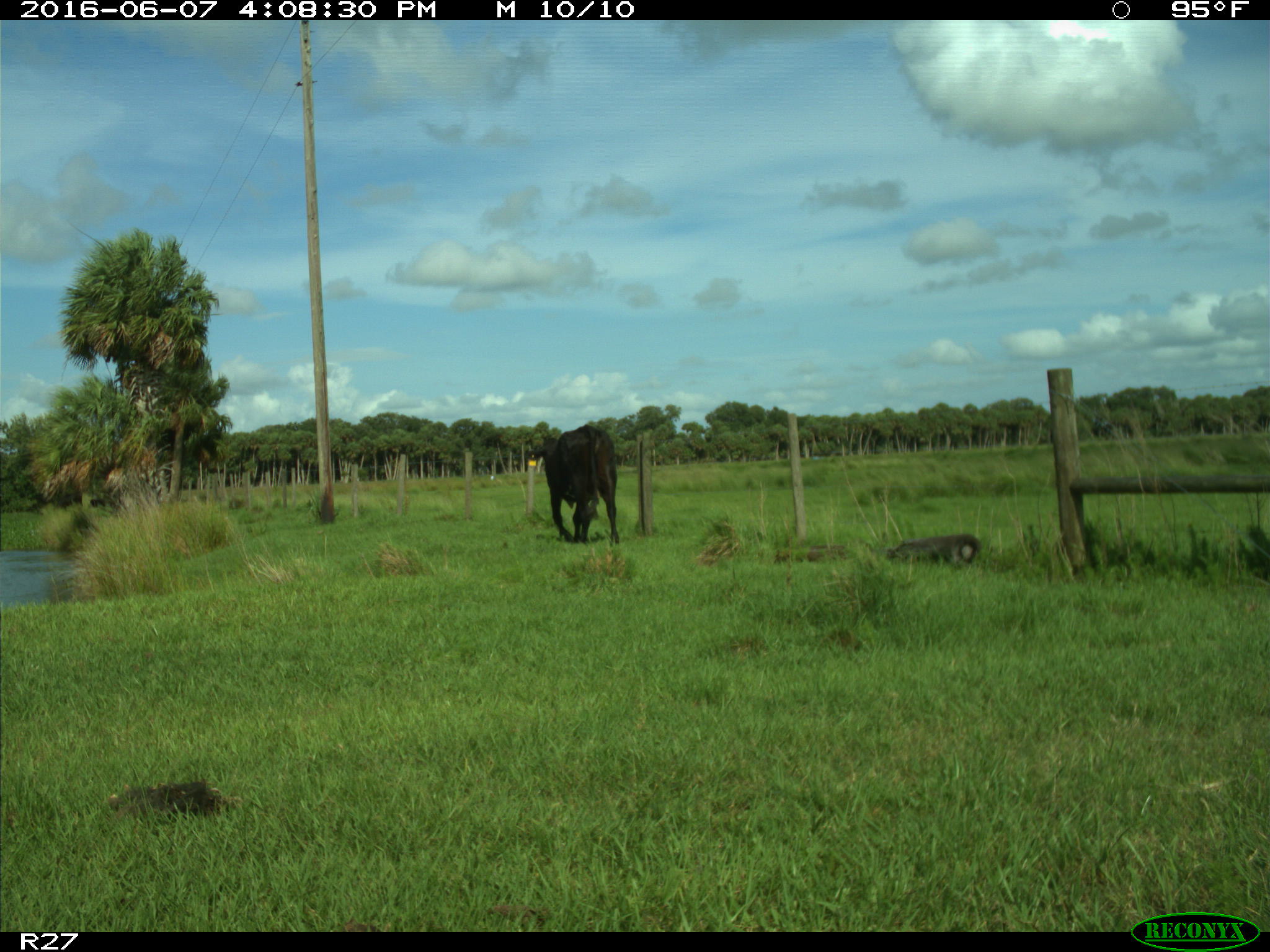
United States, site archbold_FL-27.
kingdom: Animalia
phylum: Chordata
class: Mammalia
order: Artiodactyla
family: Bovidae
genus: Bos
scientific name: Bos taurus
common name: domestic cow